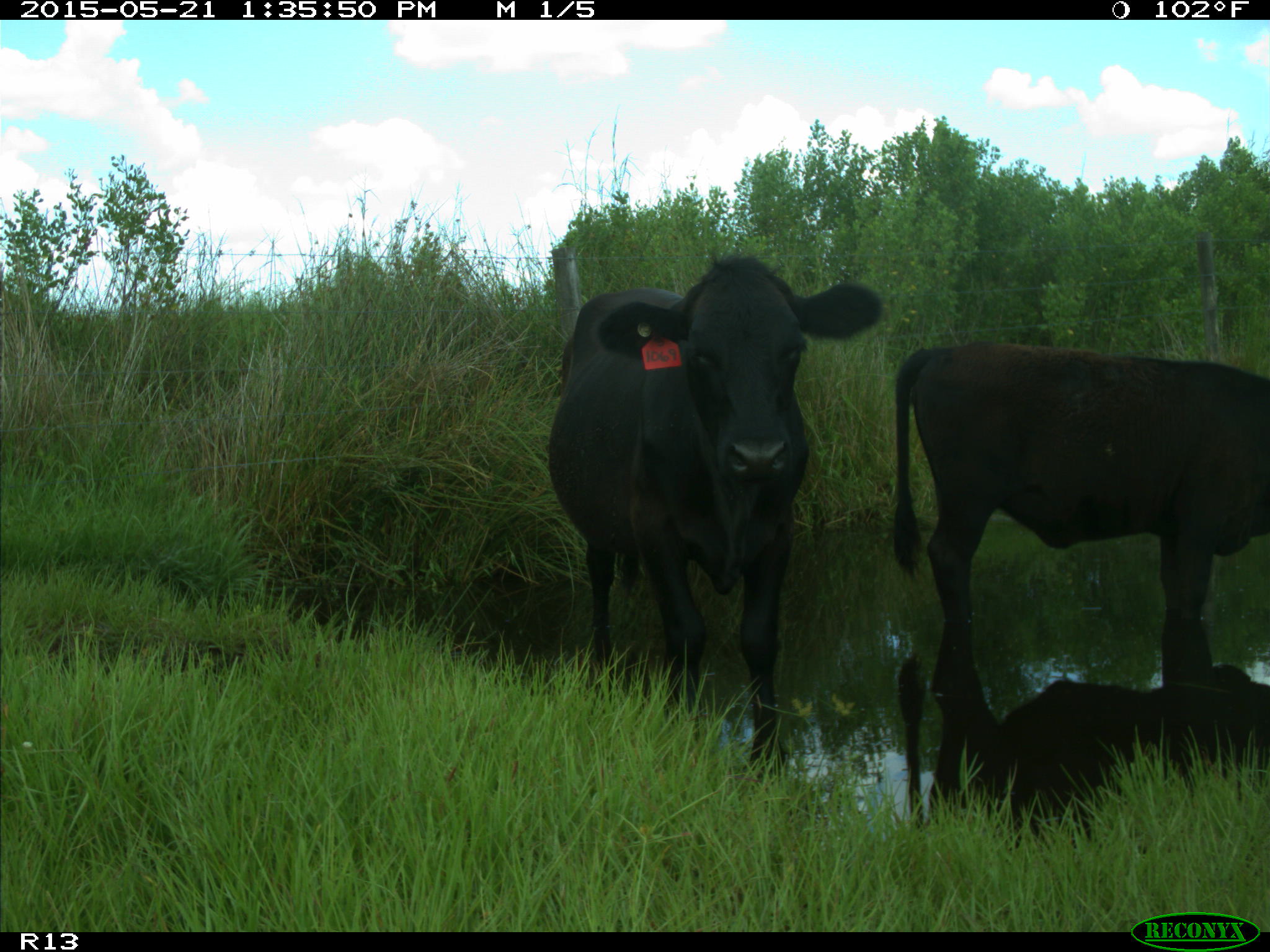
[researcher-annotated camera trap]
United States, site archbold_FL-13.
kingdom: Animalia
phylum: Chordata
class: Mammalia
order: Artiodactyla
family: Bovidae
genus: Bos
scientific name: Bos taurus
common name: domestic cow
Bos taurus (domestic cow).